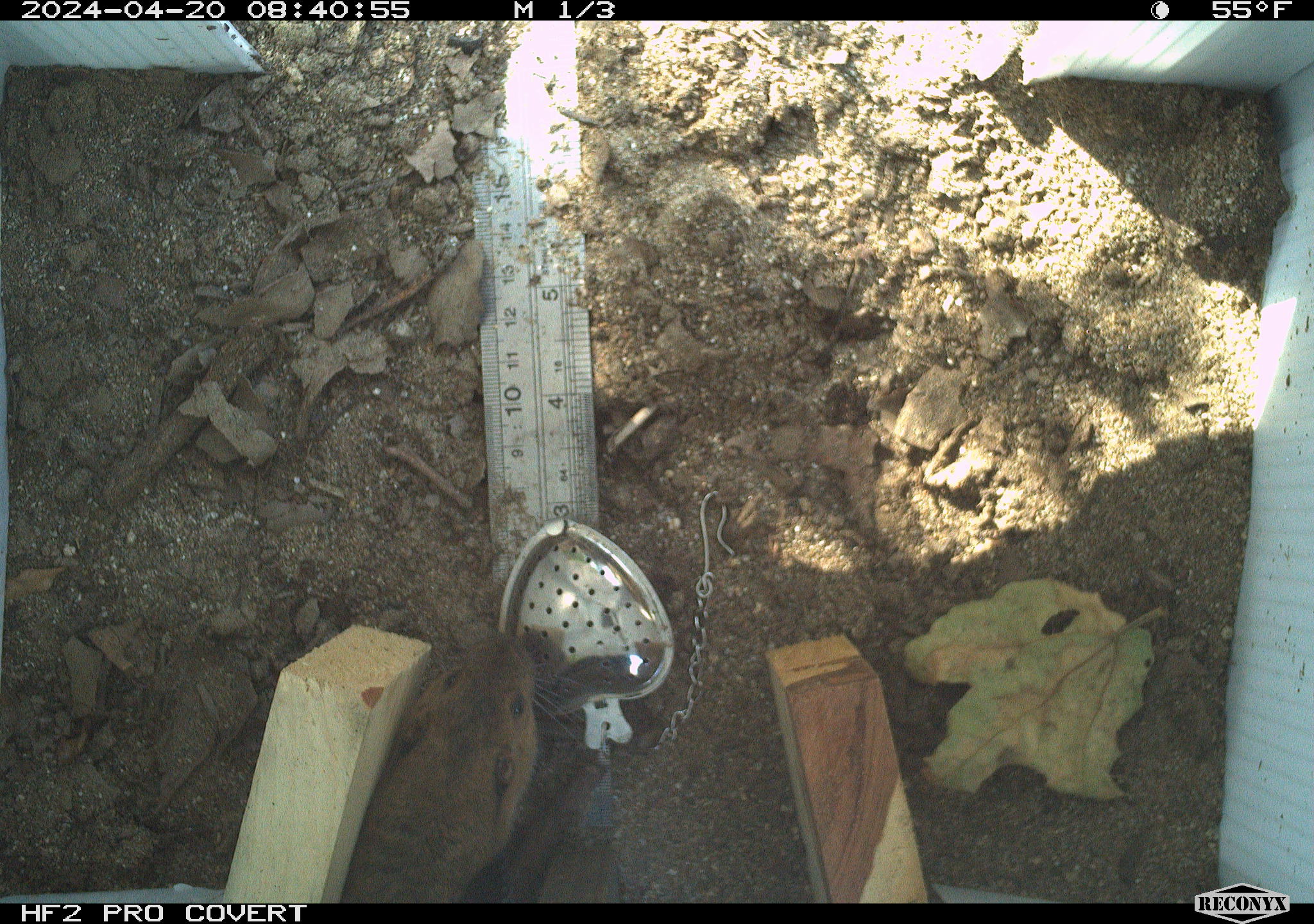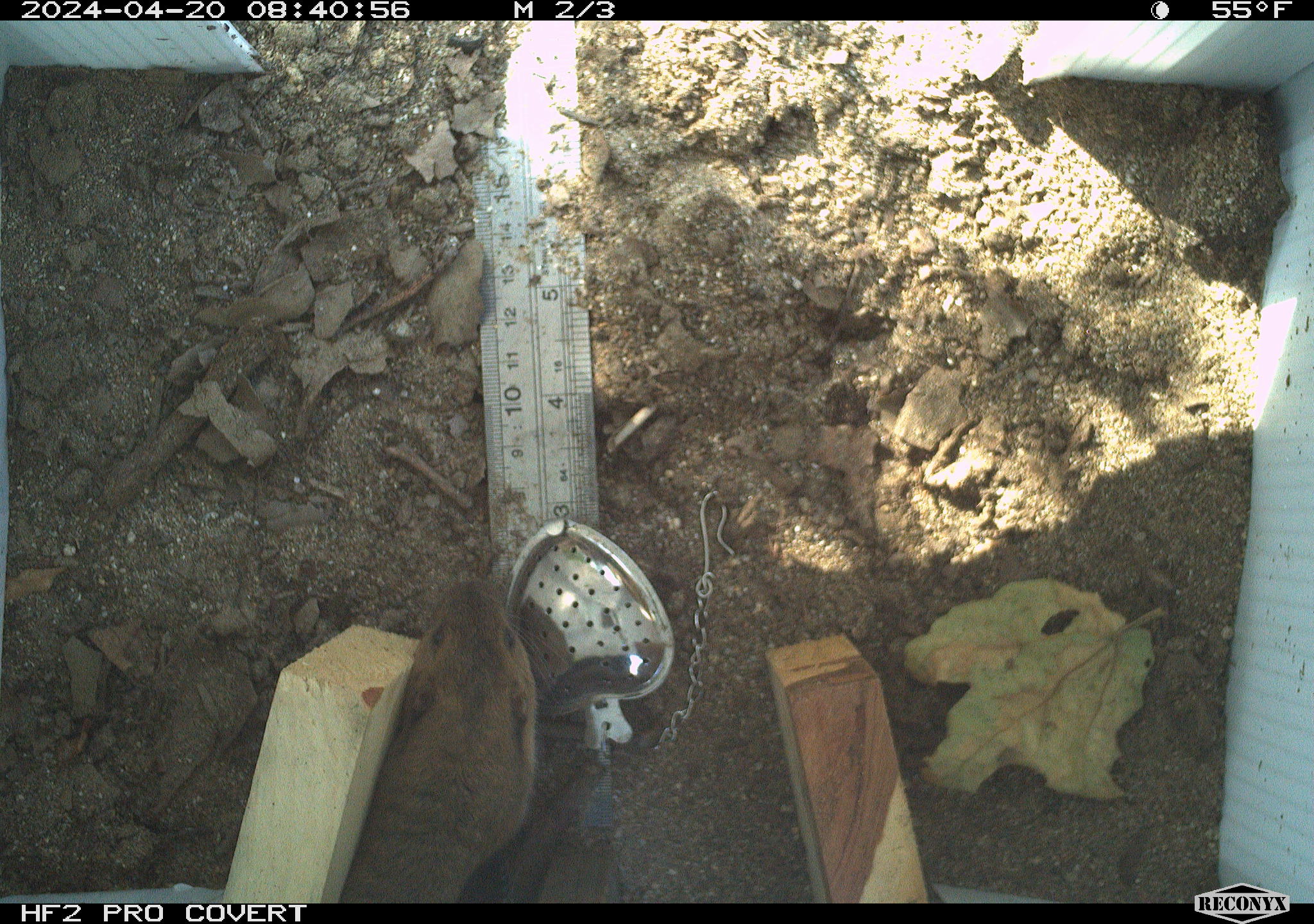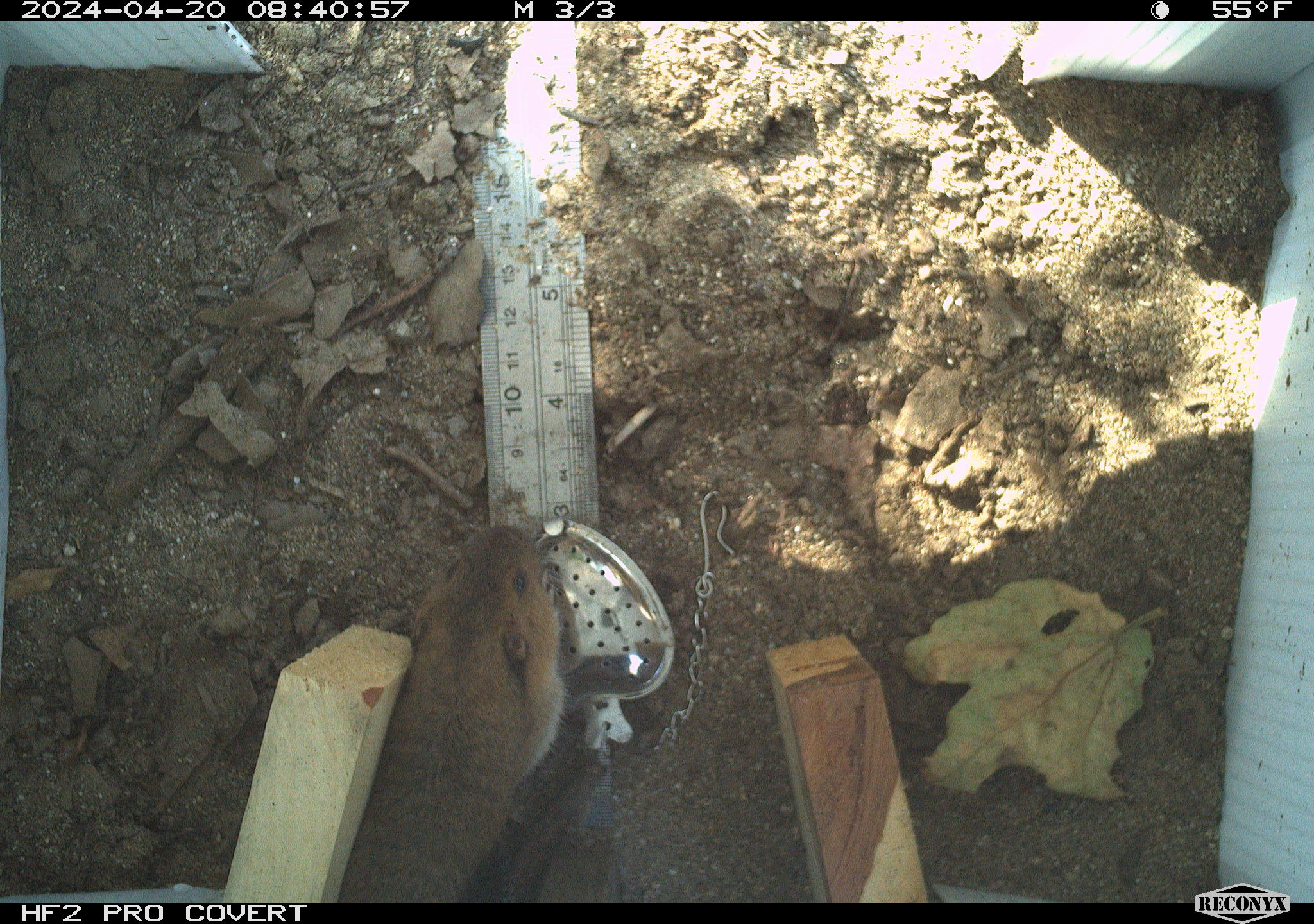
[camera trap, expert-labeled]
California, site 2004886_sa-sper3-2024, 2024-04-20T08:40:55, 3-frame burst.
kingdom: Animalia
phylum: Chordata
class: Mammalia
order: Rodentia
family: Geomyidae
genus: Thomomys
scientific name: Thomomys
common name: smooth-toothed pocket gophers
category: thomomys species